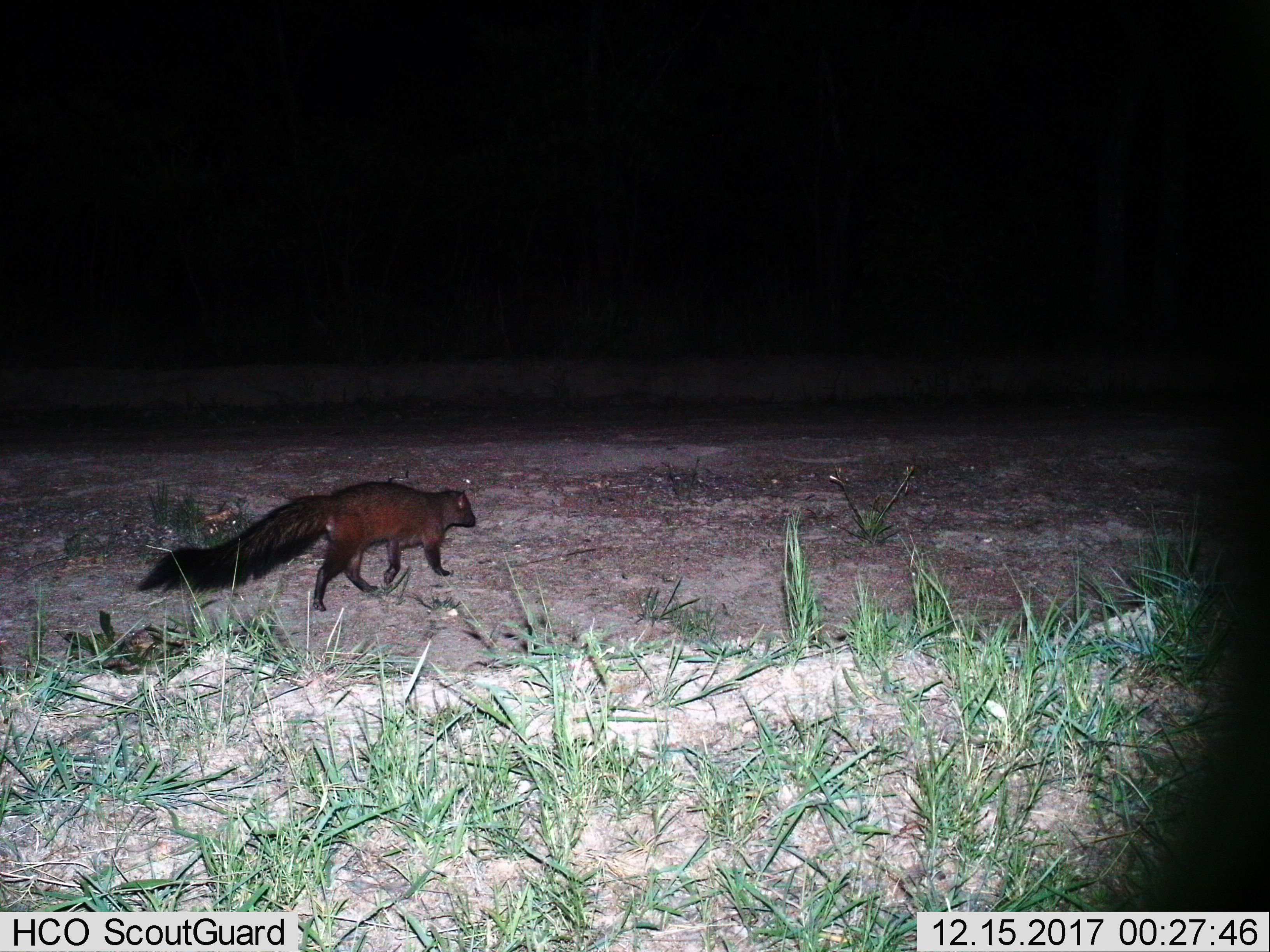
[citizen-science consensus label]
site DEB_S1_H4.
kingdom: Animalia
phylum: Chordata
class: Mammalia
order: Carnivora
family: Herpestidae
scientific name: Herpestidae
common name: mongoose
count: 1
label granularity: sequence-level